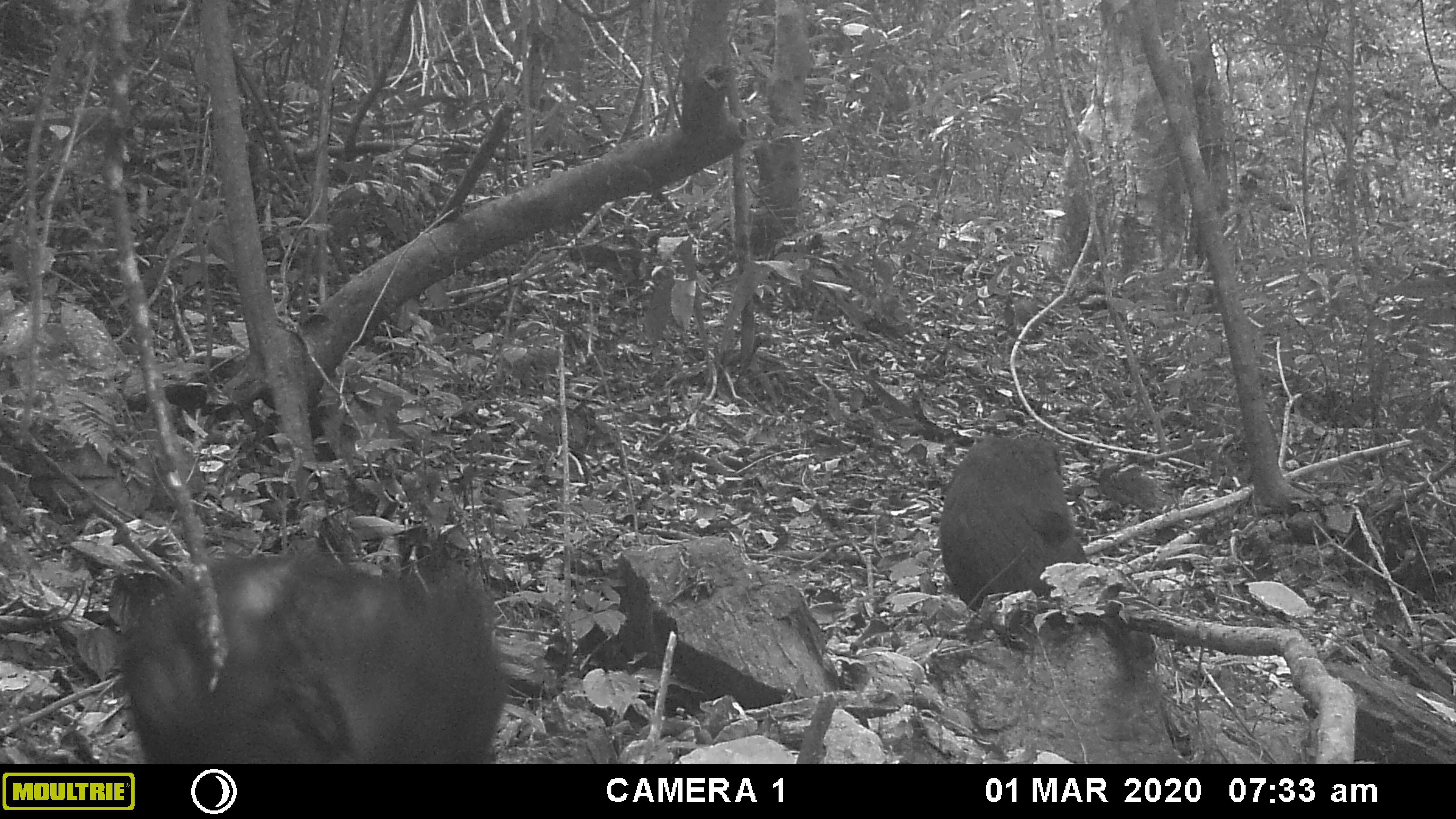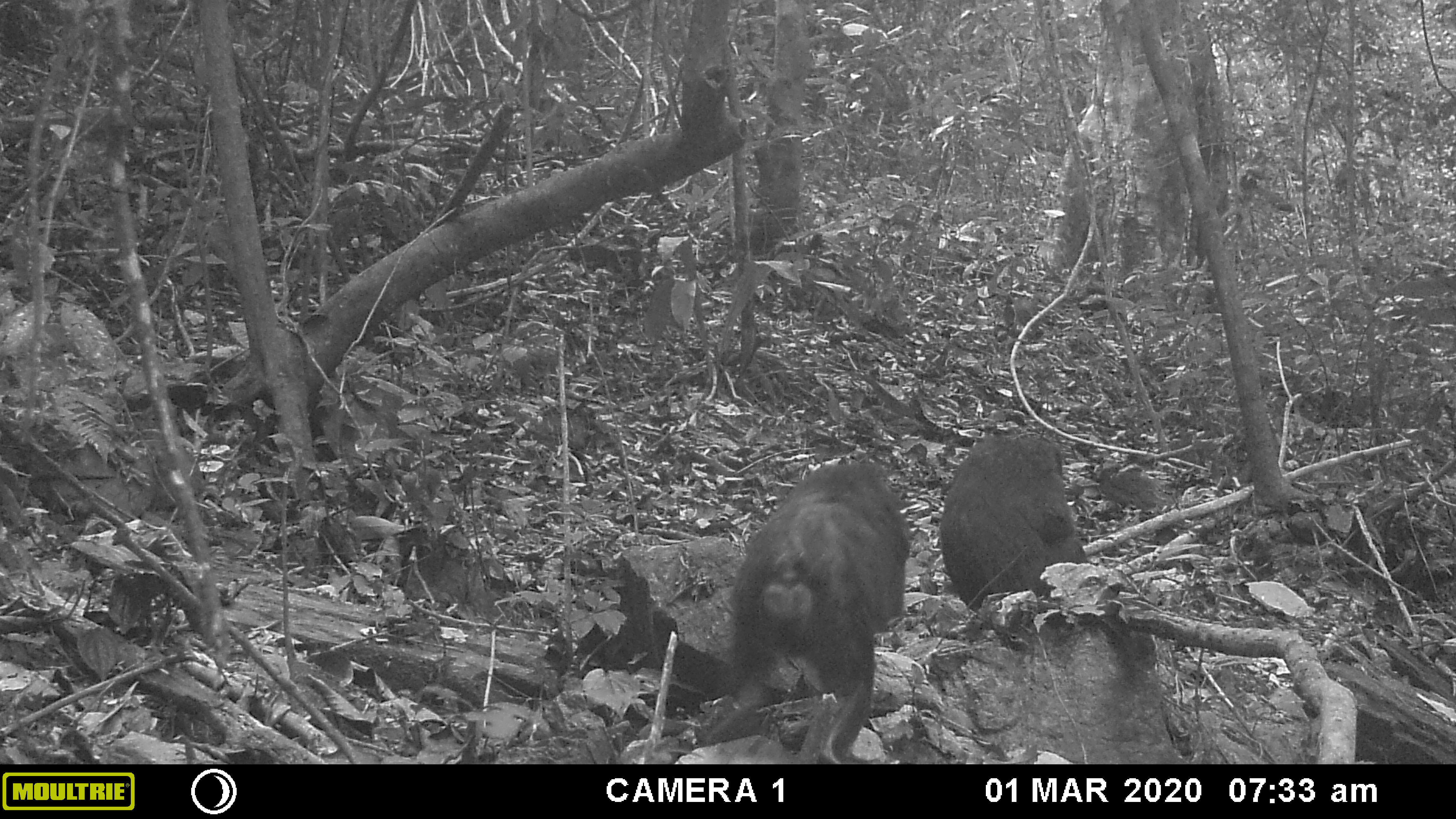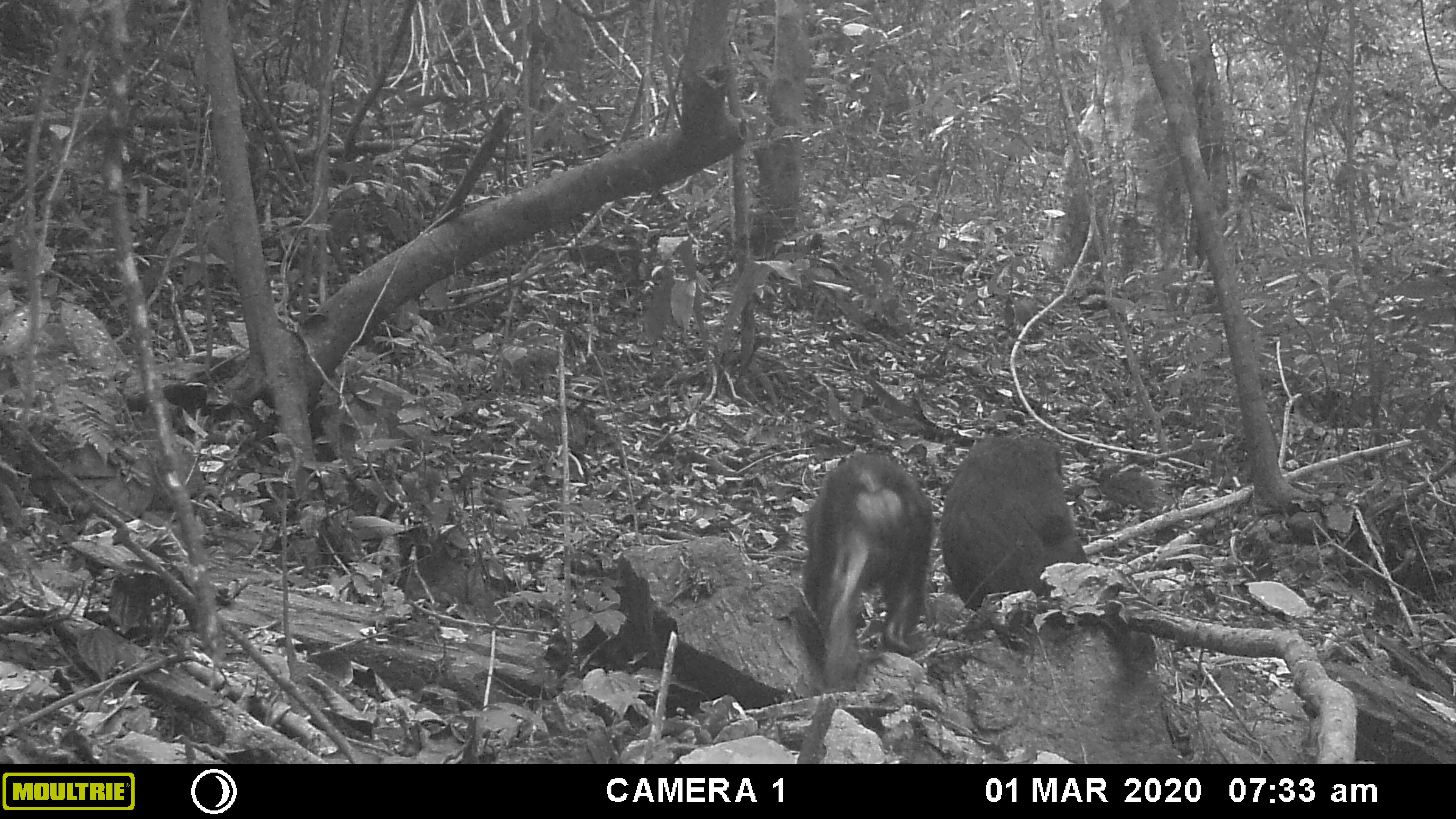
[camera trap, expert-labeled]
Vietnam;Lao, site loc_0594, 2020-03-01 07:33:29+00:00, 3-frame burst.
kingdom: Animalia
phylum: Chordata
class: Mammalia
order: Primates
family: Cercopithecidae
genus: Macaca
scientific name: Macaca arctoides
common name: stump-tailed macaque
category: stump tailed macaque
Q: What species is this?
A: Stump tailed macaque (stump-tailed macaque) (Macaca arctoides).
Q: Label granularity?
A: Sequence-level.